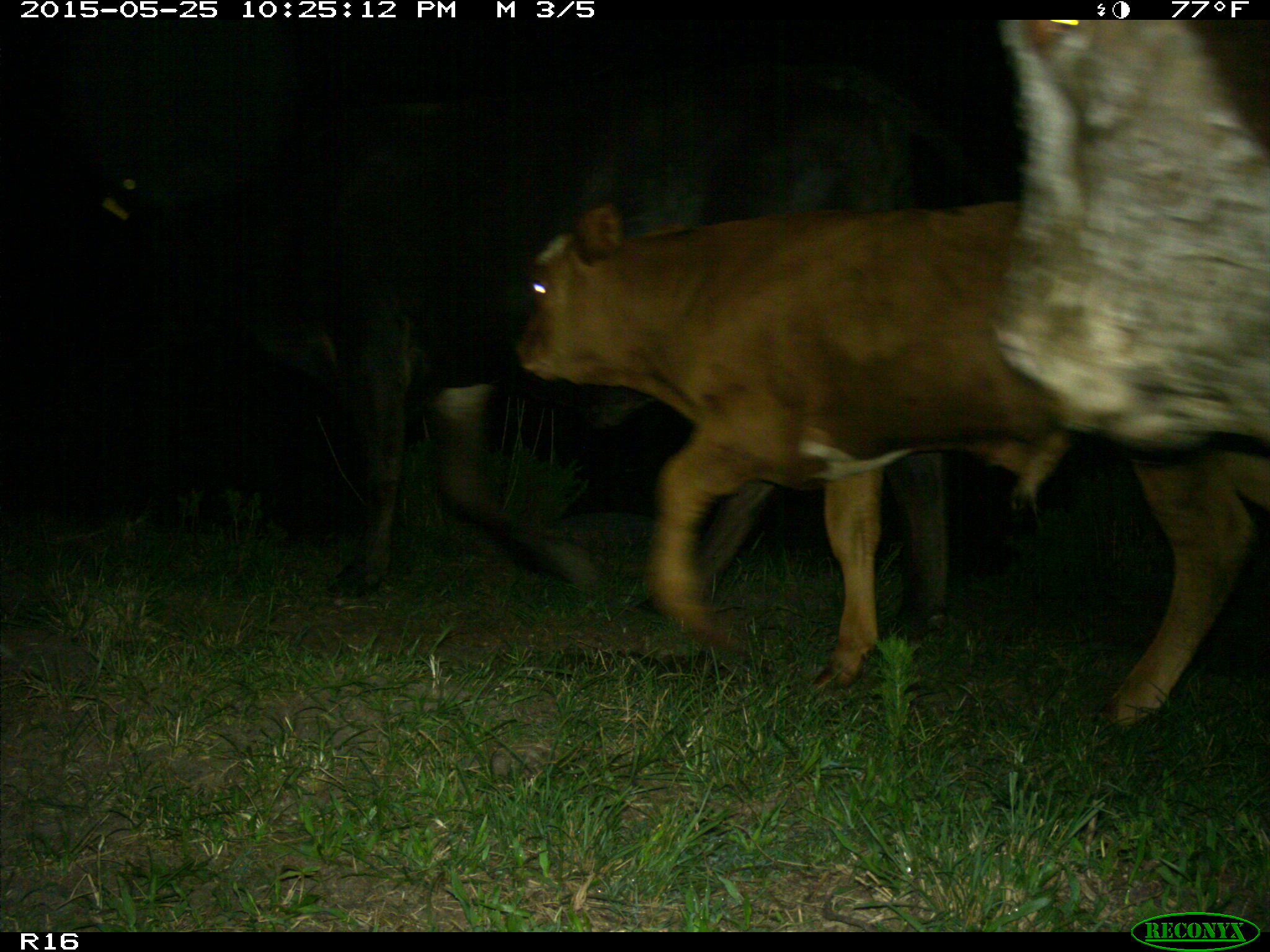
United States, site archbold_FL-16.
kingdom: Animalia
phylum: Chordata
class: Mammalia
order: Artiodactyla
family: Bovidae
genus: Bos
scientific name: Bos taurus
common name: domestic cow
Bos taurus (domestic cow).